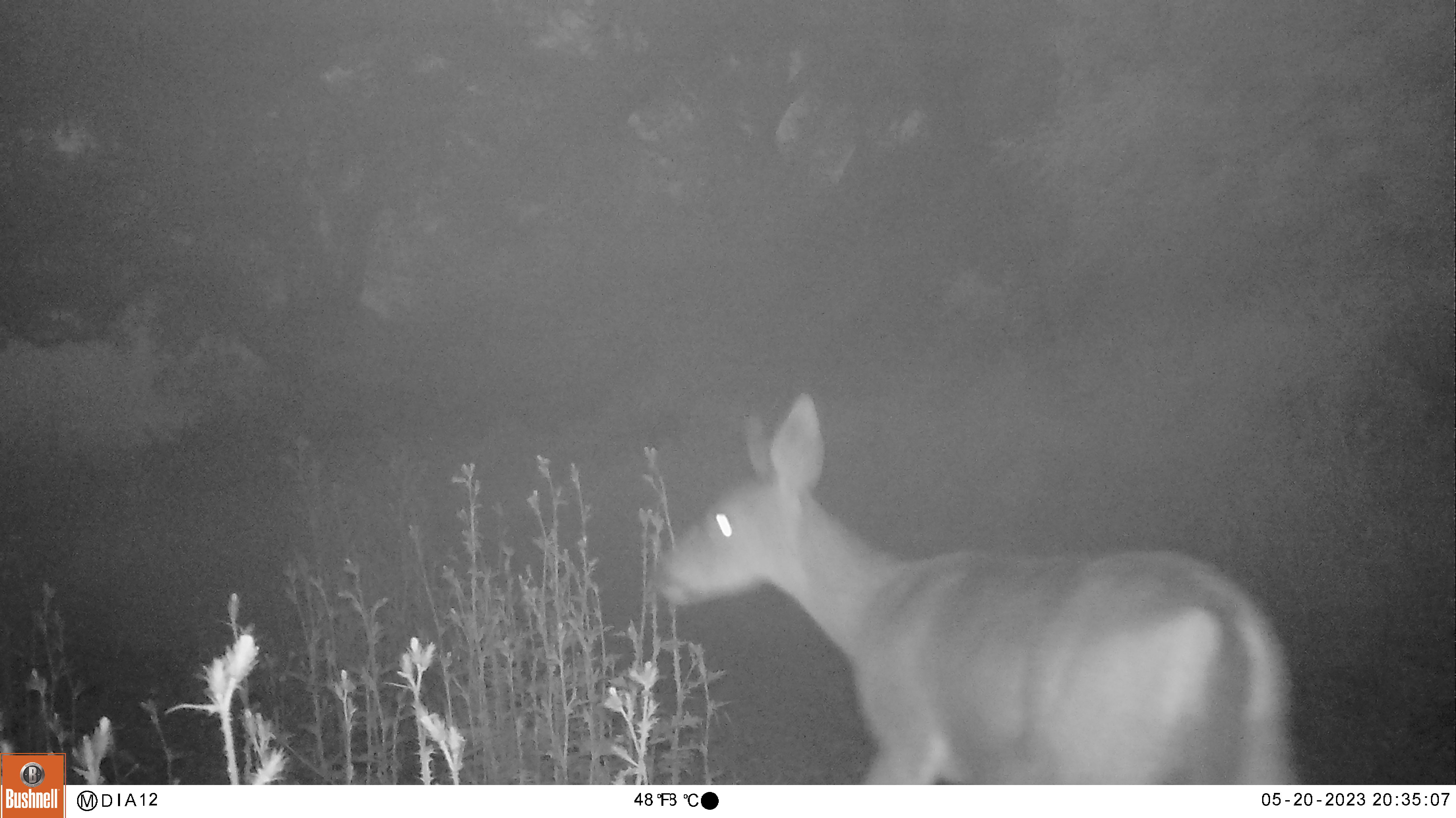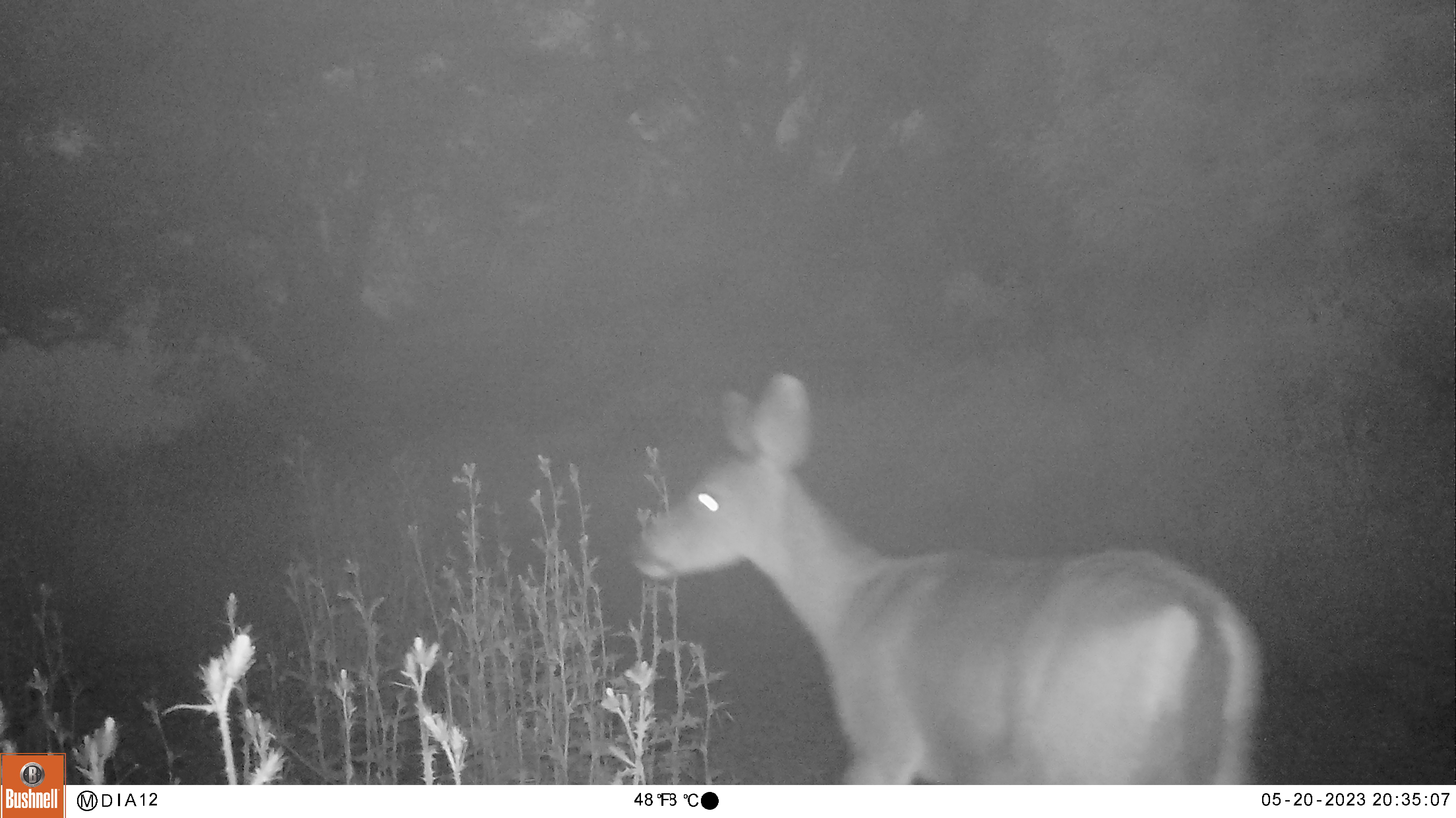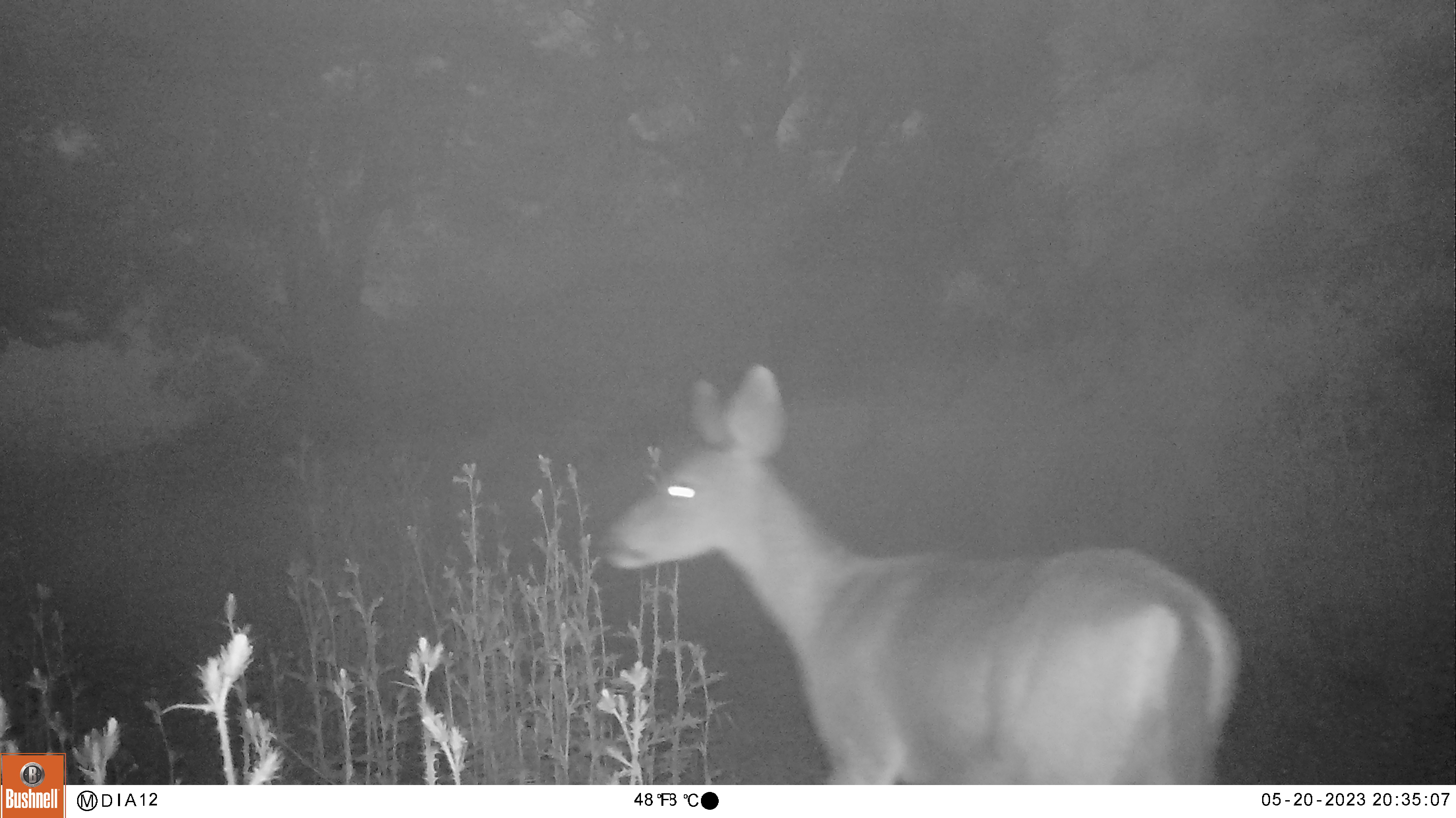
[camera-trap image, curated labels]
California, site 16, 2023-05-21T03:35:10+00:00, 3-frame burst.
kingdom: Animalia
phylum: Chordata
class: Mammalia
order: Artiodactyla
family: Cervidae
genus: Odocoileus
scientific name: Odocoileus hemionus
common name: mule deer